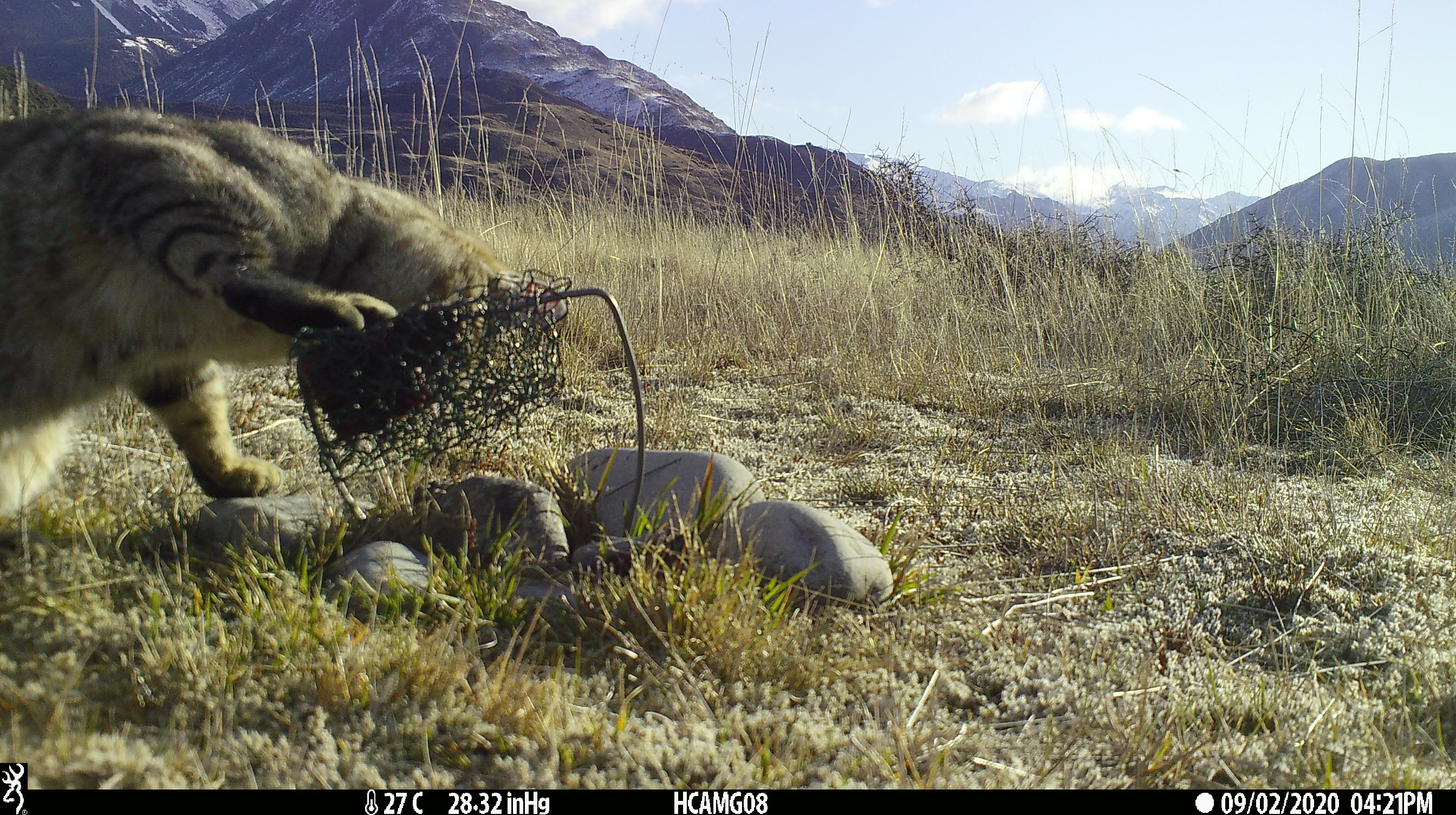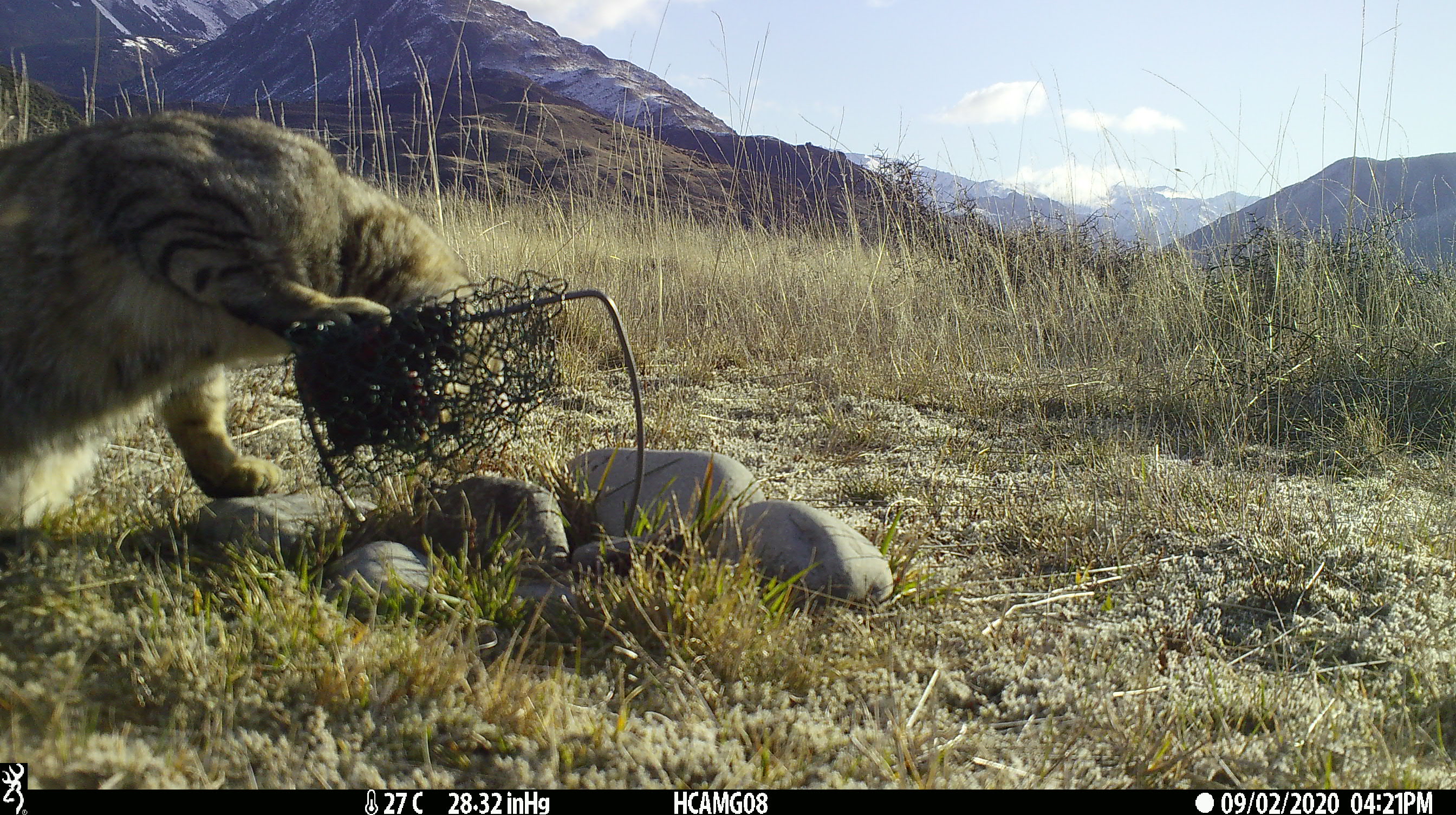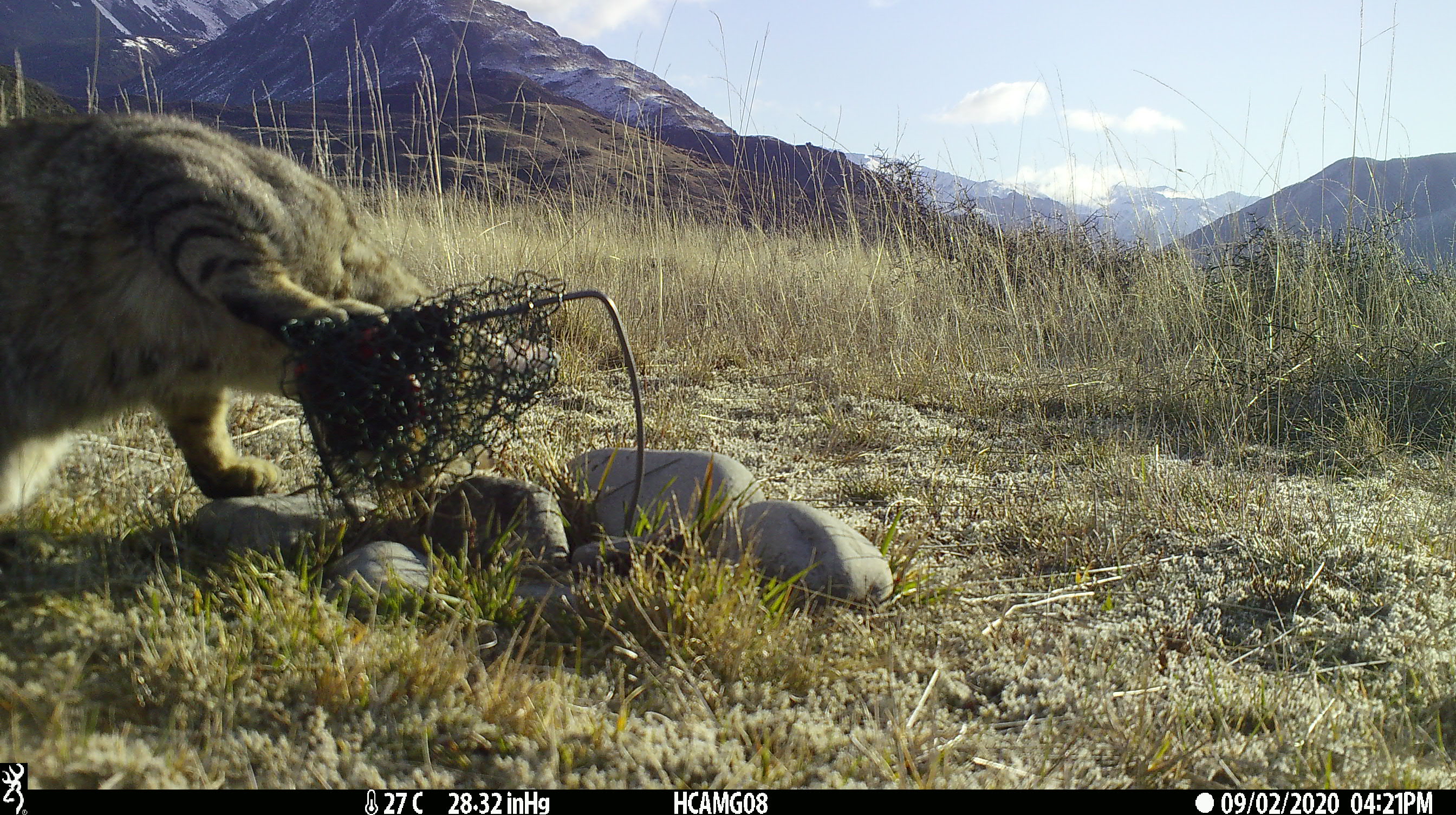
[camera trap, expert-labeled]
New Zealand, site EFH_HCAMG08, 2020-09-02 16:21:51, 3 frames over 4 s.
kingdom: Animalia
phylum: Chordata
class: Mammalia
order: Carnivora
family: Felidae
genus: Felis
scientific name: Felis catus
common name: domestic cat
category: cat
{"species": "cat (domestic cat) (Felis catus)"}